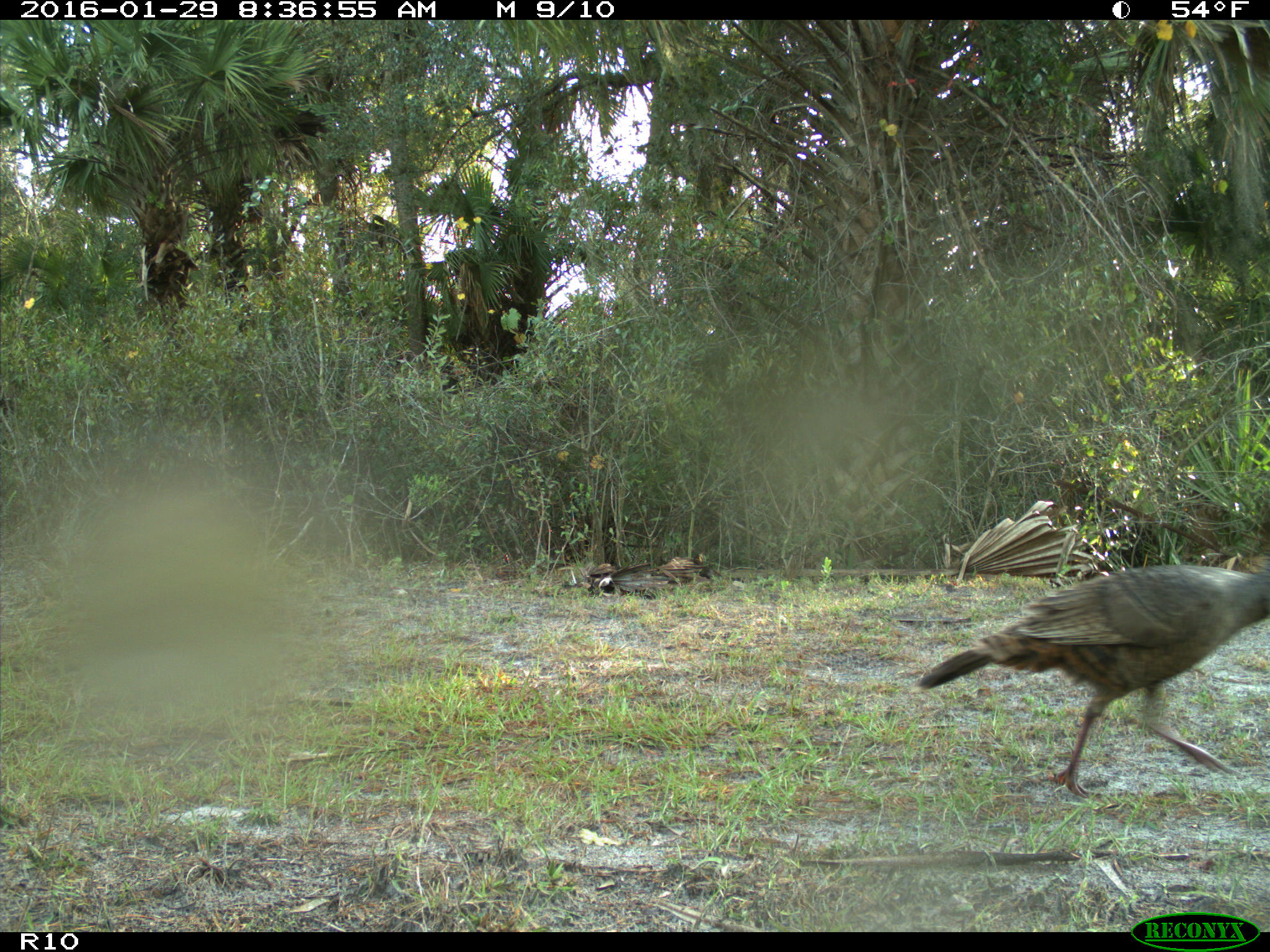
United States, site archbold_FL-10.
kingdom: Animalia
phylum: Chordata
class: Aves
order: Galliformes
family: Phasianidae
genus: Meleagris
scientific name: Meleagris gallopavo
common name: wild turkey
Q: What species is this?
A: Meleagris gallopavo (wild turkey).